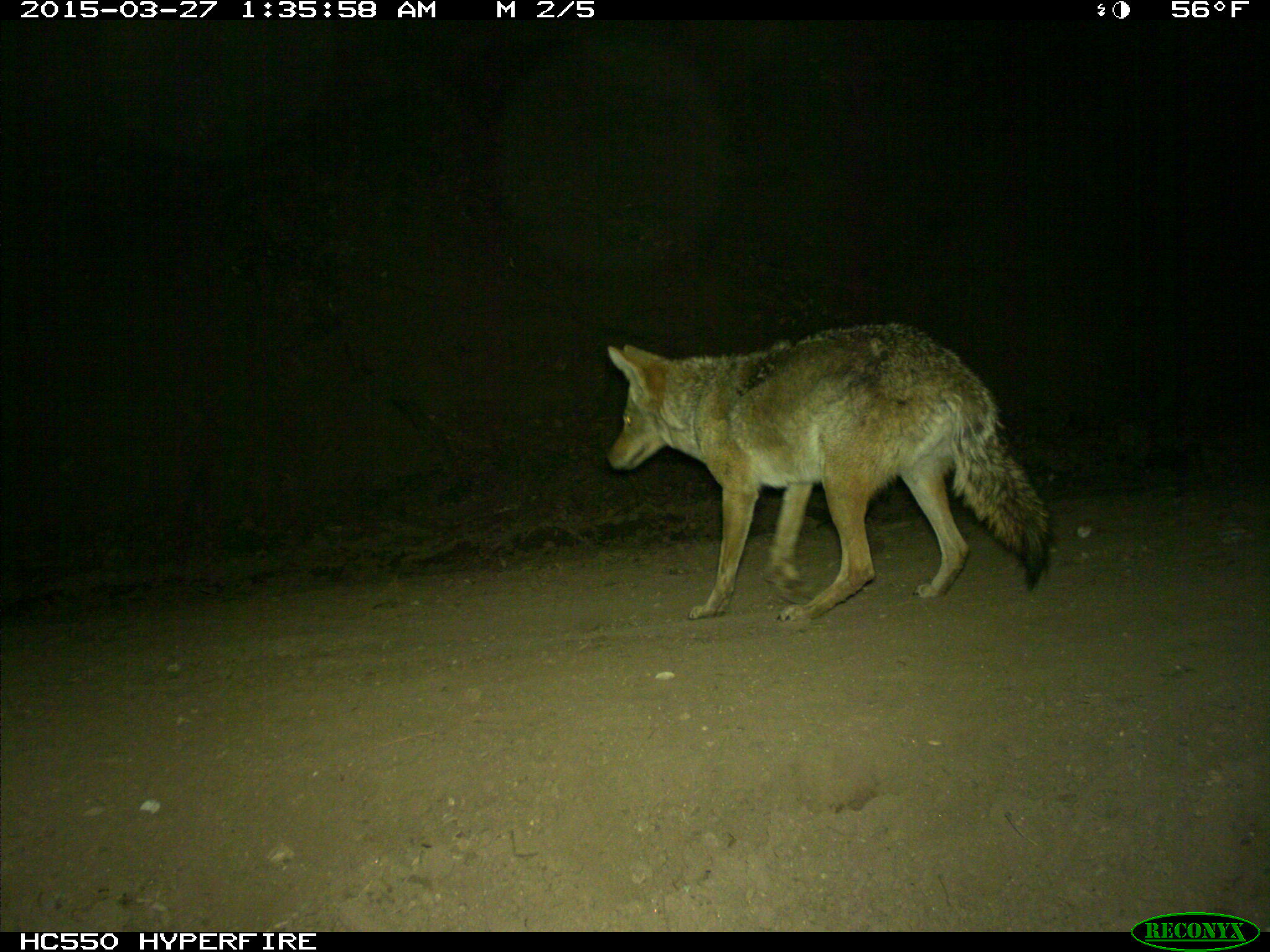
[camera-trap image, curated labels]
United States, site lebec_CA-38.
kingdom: Animalia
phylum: Chordata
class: Mammalia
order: Carnivora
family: Canidae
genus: Canis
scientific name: Canis latrans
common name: coyote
Canis latrans (coyote).